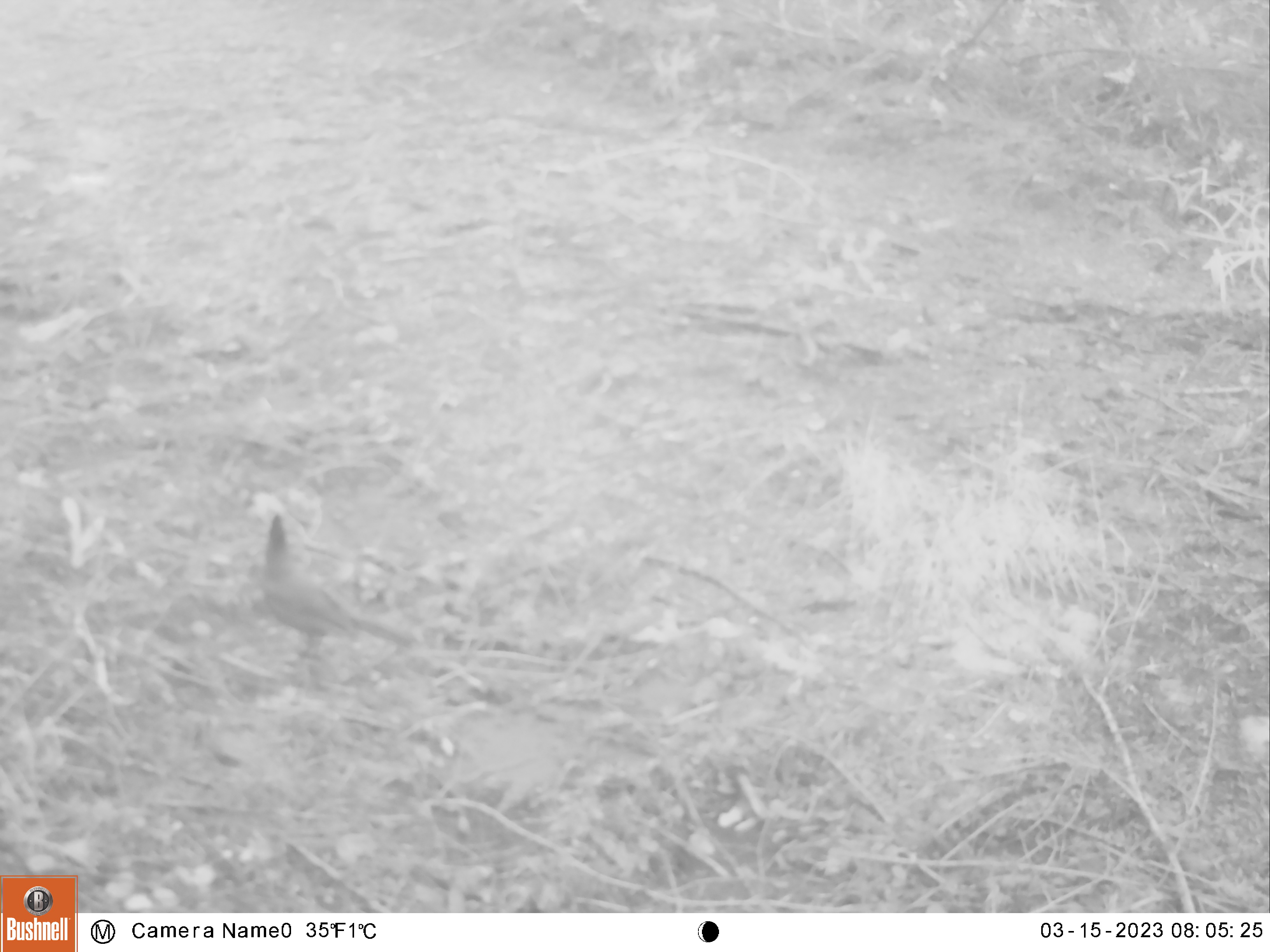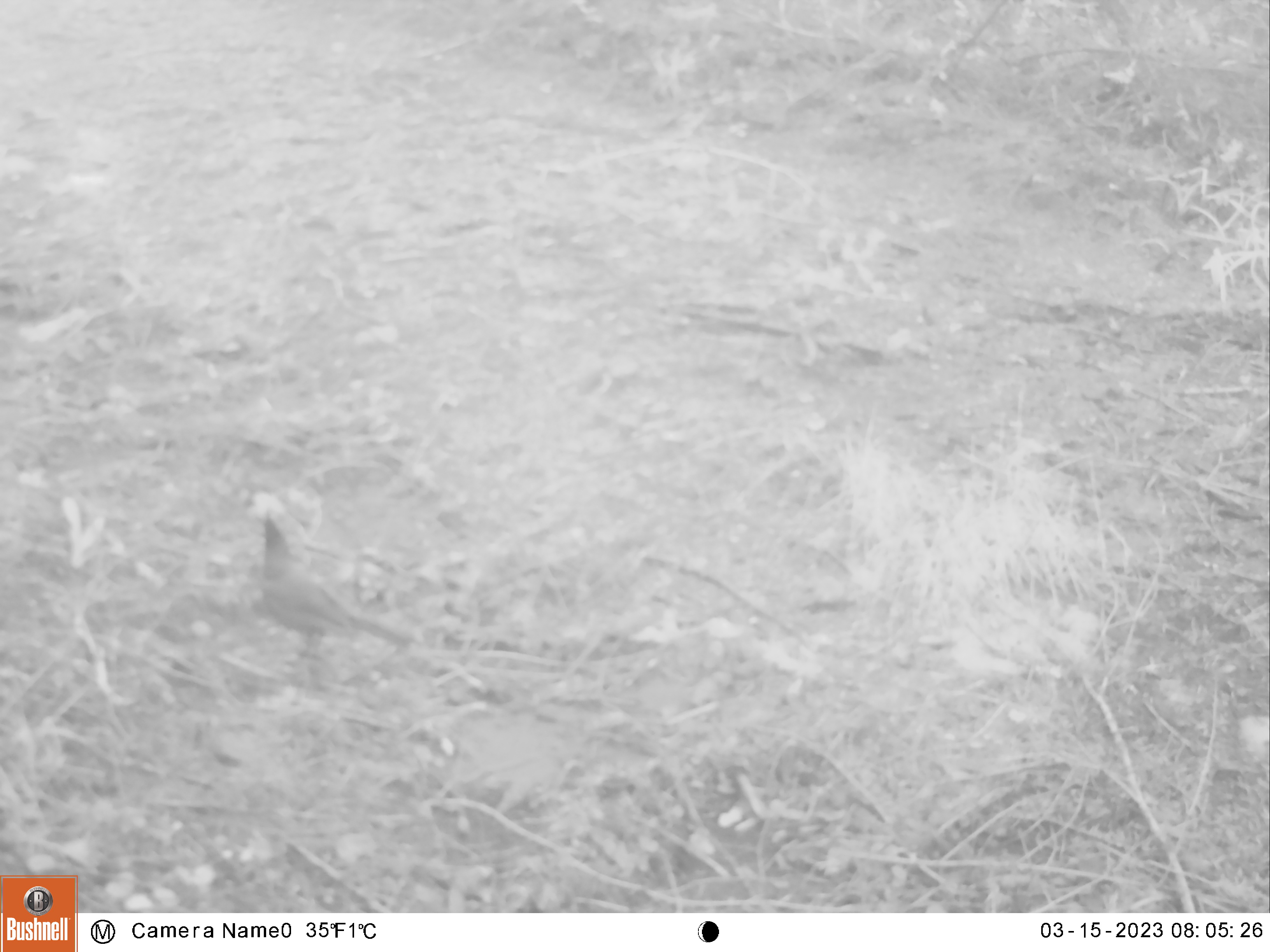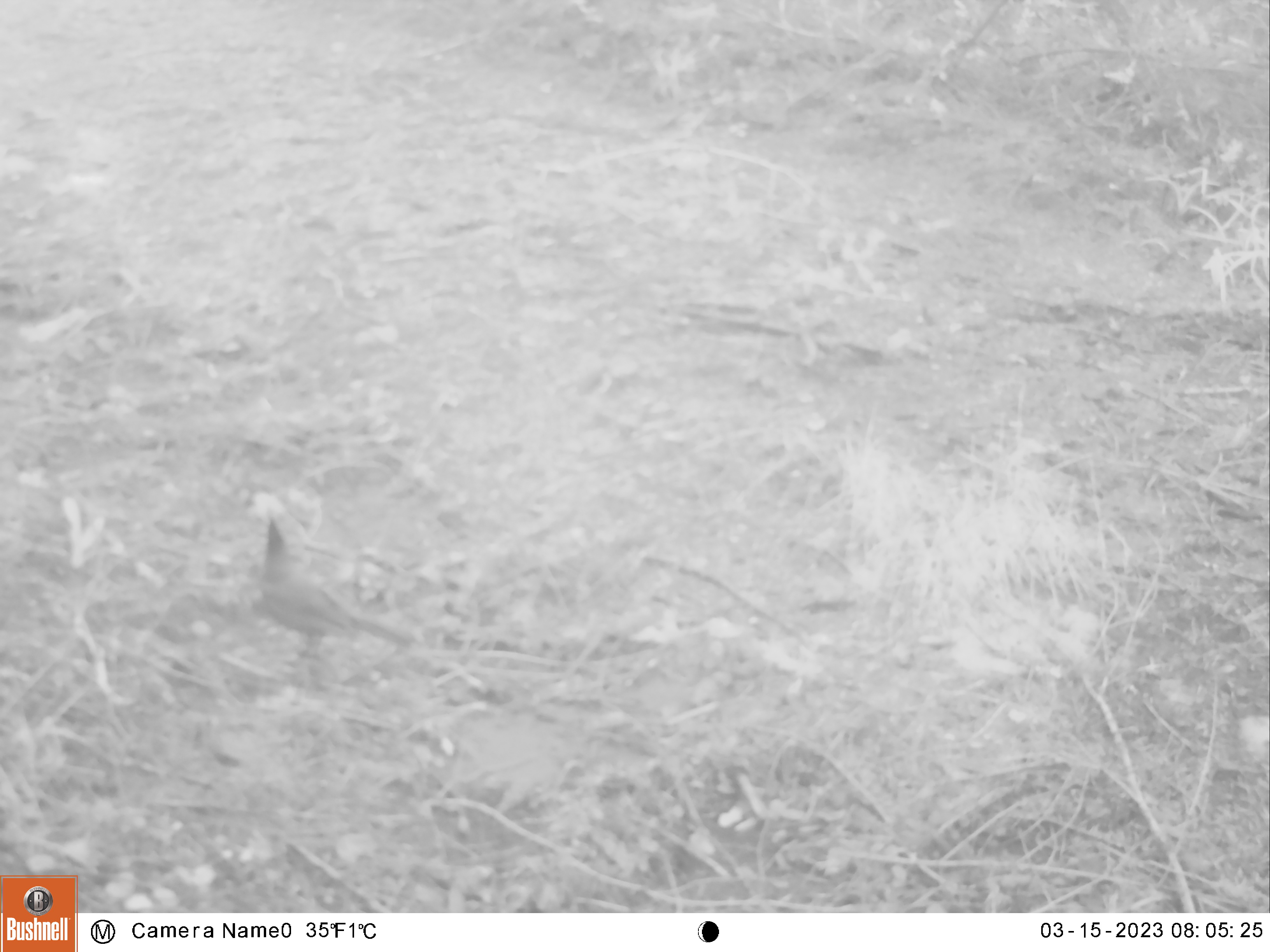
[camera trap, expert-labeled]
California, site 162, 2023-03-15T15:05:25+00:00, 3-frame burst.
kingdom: Animalia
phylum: Chordata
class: Aves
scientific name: Aves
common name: bird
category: unknown bird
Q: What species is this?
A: Unknown bird (bird) (Aves).